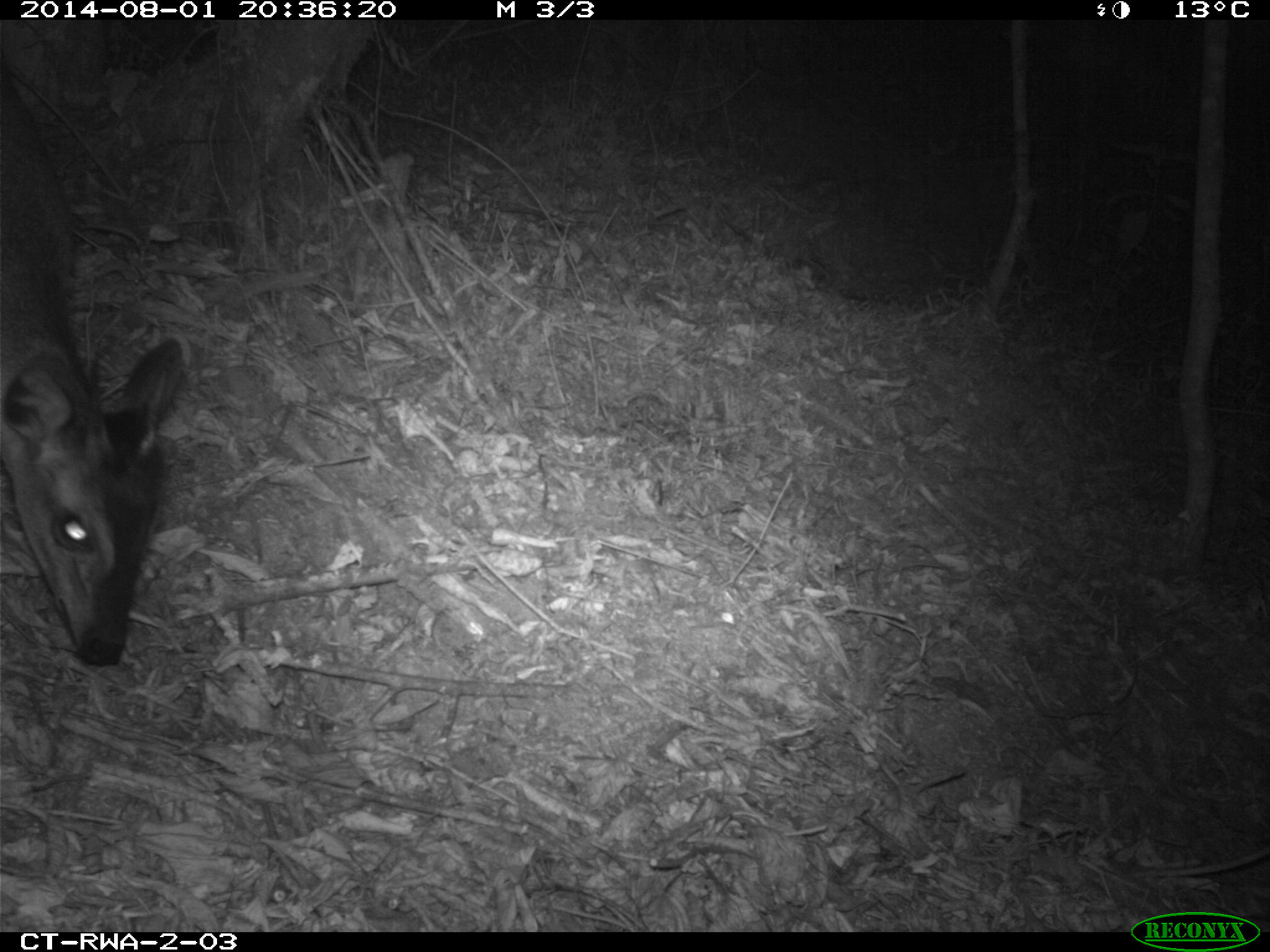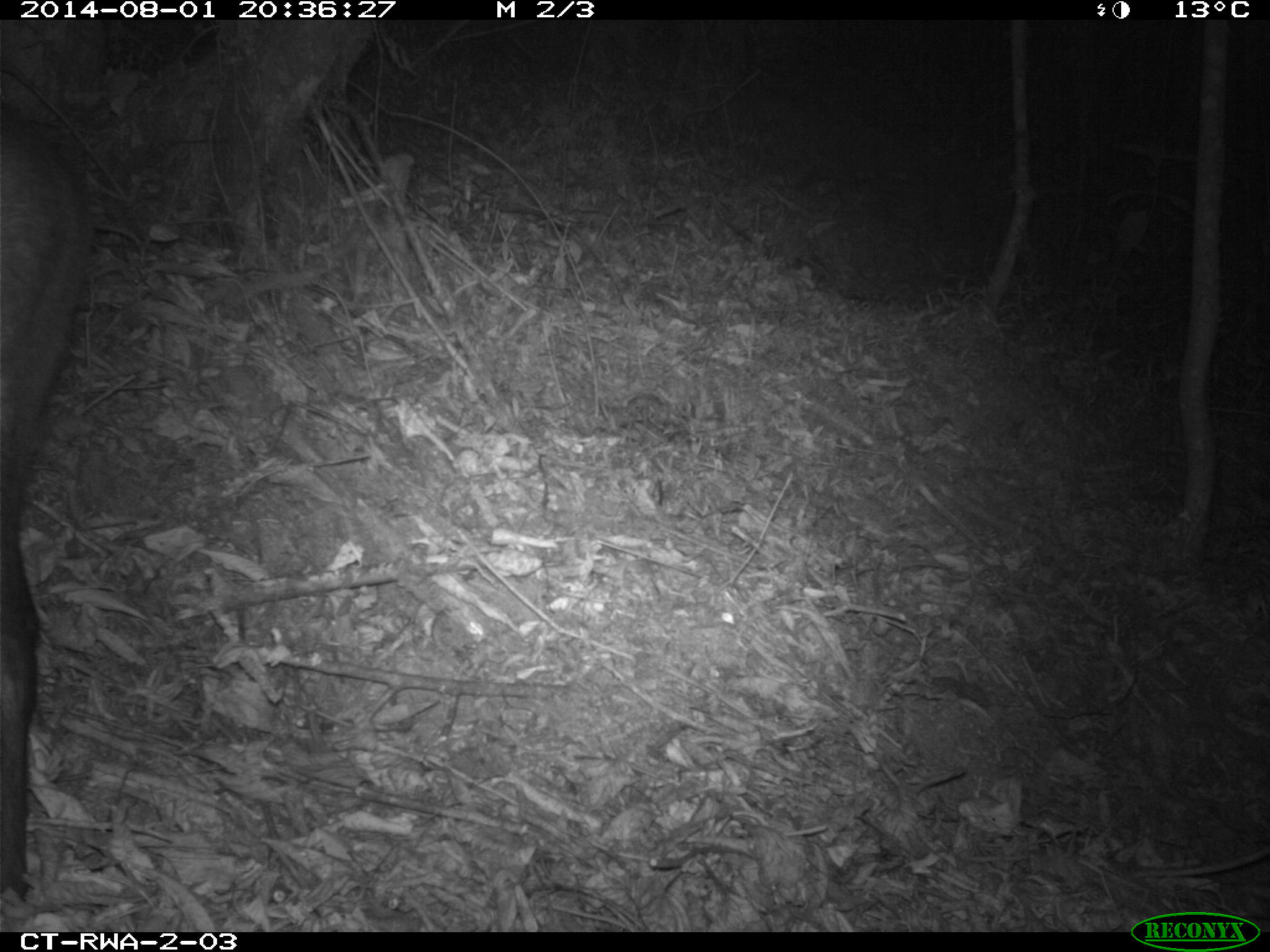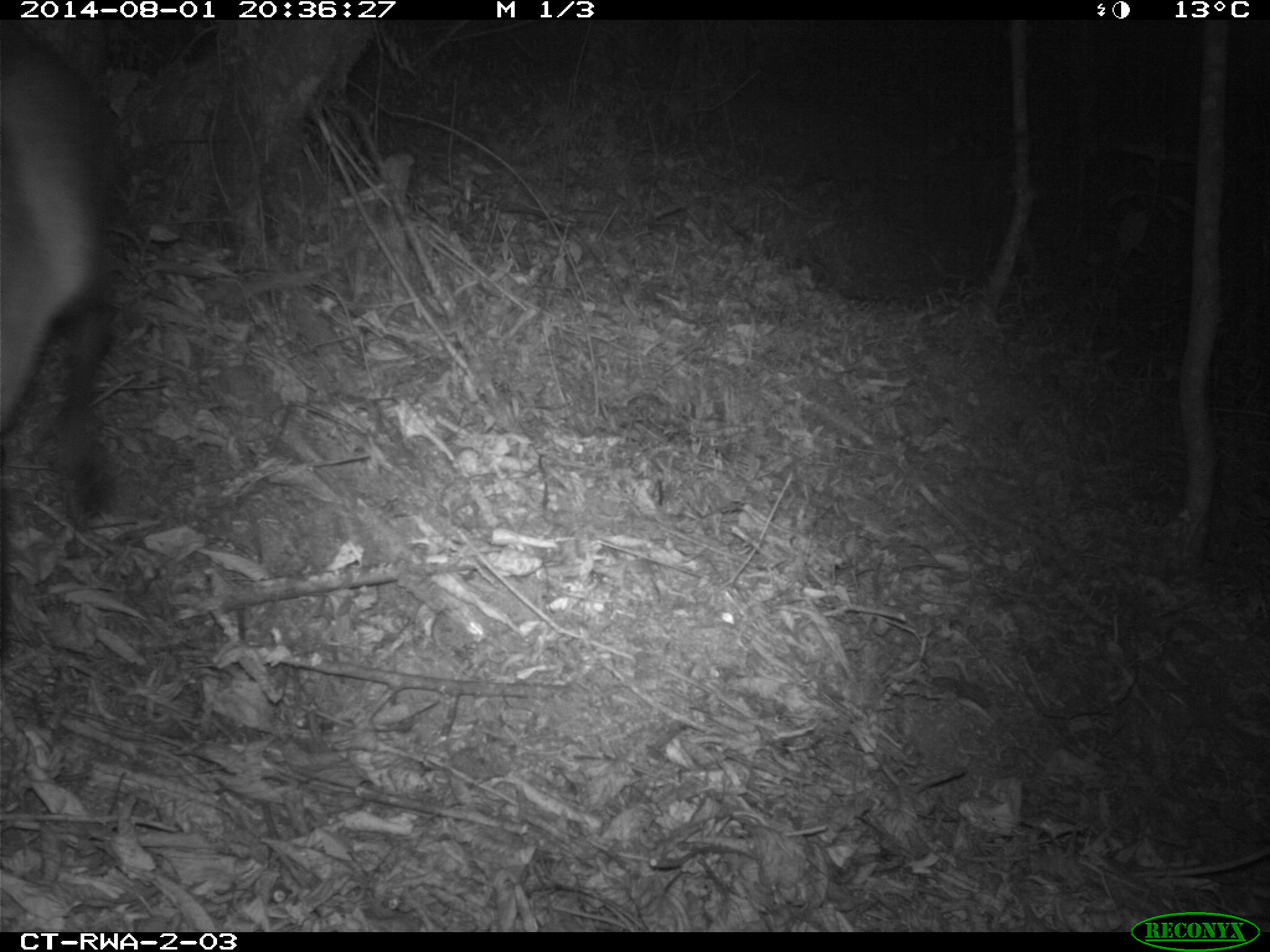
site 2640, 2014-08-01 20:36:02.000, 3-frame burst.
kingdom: Animalia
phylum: Chordata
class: Mammalia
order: Artiodactyla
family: Bovidae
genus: Cephalophus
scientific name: Cephalophus nigrifrons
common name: black-fronted duiker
Cephalophus nigrifrons (black-fronted duiker), count 1.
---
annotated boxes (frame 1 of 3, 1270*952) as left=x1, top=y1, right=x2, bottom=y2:
cephalophus nigrifrons: left=0, top=48, right=188, bottom=669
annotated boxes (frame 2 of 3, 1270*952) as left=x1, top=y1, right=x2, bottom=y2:
cephalophus nigrifrons: left=1, top=95, right=99, bottom=909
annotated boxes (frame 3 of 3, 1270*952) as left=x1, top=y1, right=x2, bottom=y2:
cephalophus nigrifrons: left=0, top=21, right=133, bottom=522